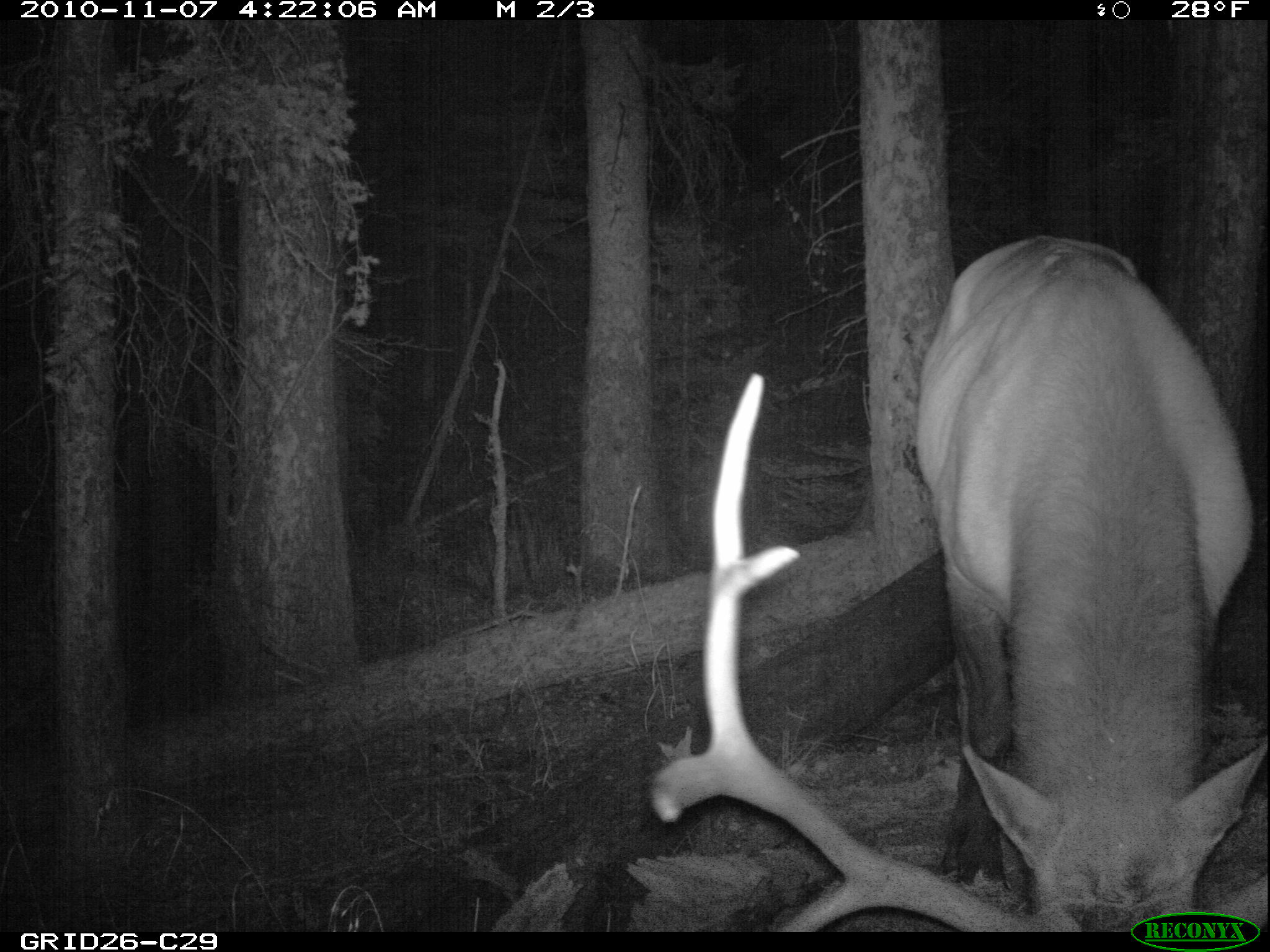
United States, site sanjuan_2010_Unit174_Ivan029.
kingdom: Animalia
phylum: Chordata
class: Mammalia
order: Artiodactyla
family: Cervidae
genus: Cervus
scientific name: Cervus elaphus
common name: red deer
Cervus elaphus (red deer).